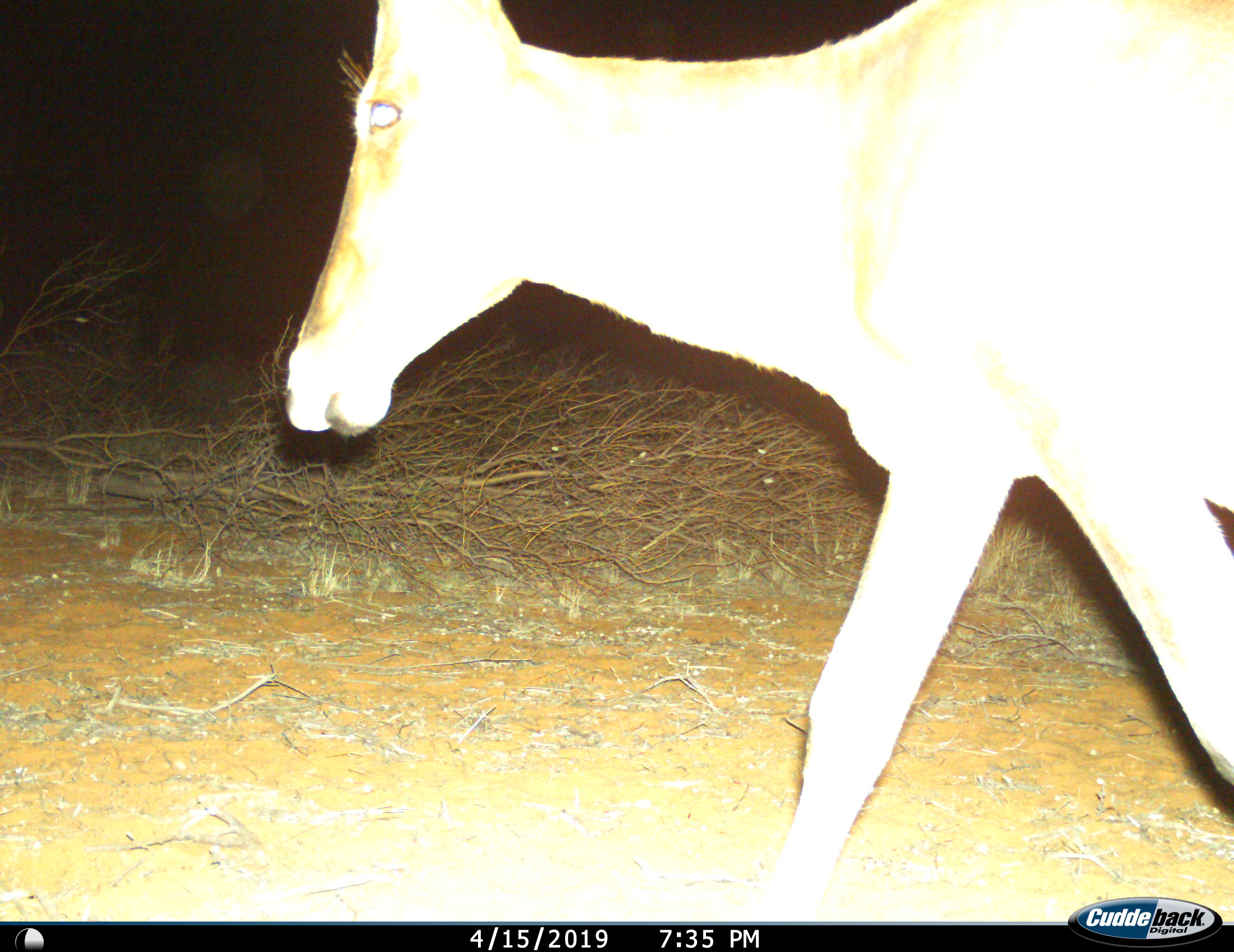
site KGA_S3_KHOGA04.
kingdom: Animalia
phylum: Chordata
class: Mammalia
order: Artiodactyla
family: Bovidae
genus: Alcelaphus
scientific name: Alcelaphus buselaphus caama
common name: red hartebeest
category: hartebeestred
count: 1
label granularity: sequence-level